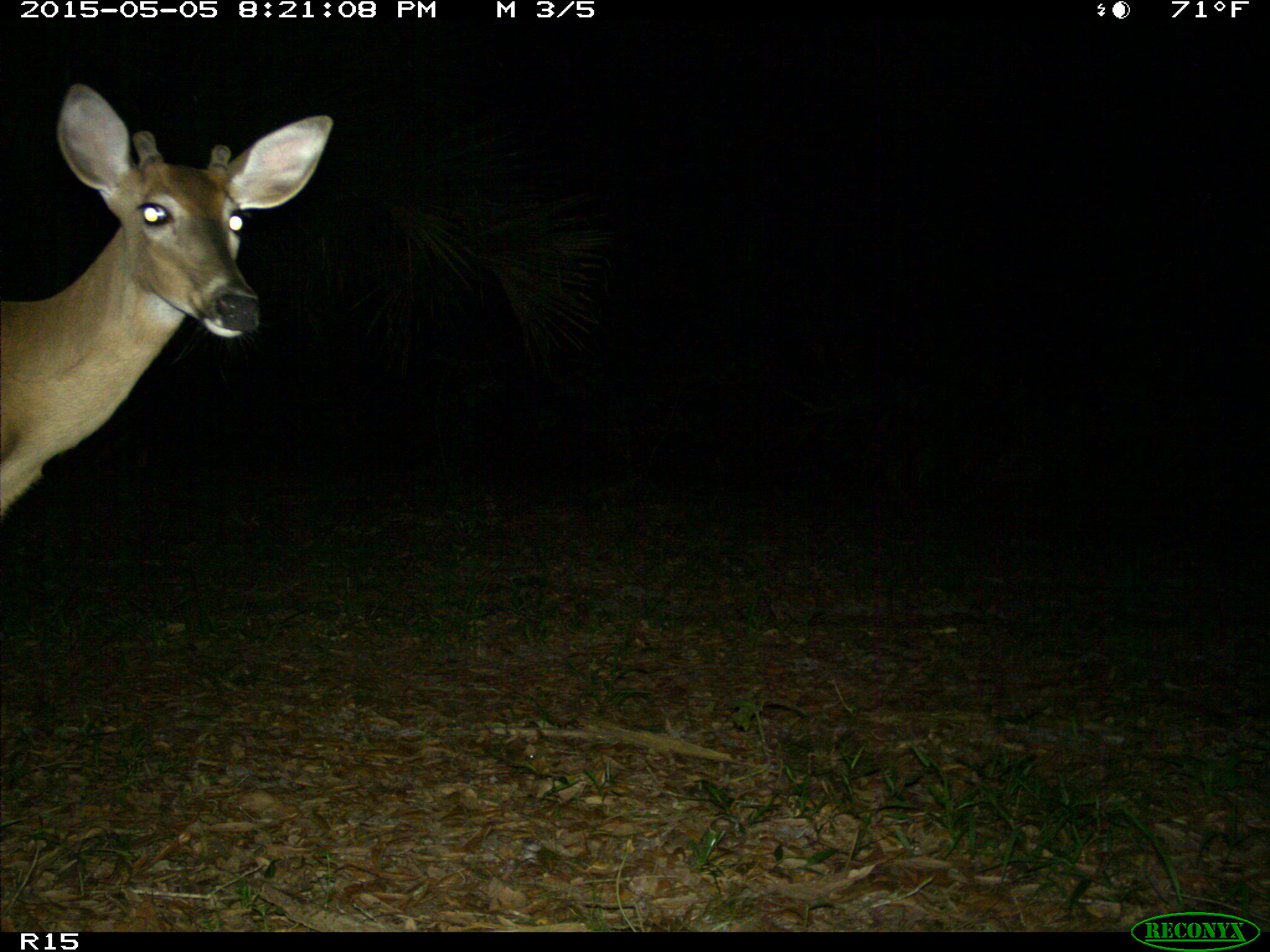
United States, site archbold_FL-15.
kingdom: Animalia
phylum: Chordata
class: Mammalia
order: Artiodactyla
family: Cervidae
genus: Odocoileus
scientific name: Odocoileus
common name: deer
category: unidentified deer